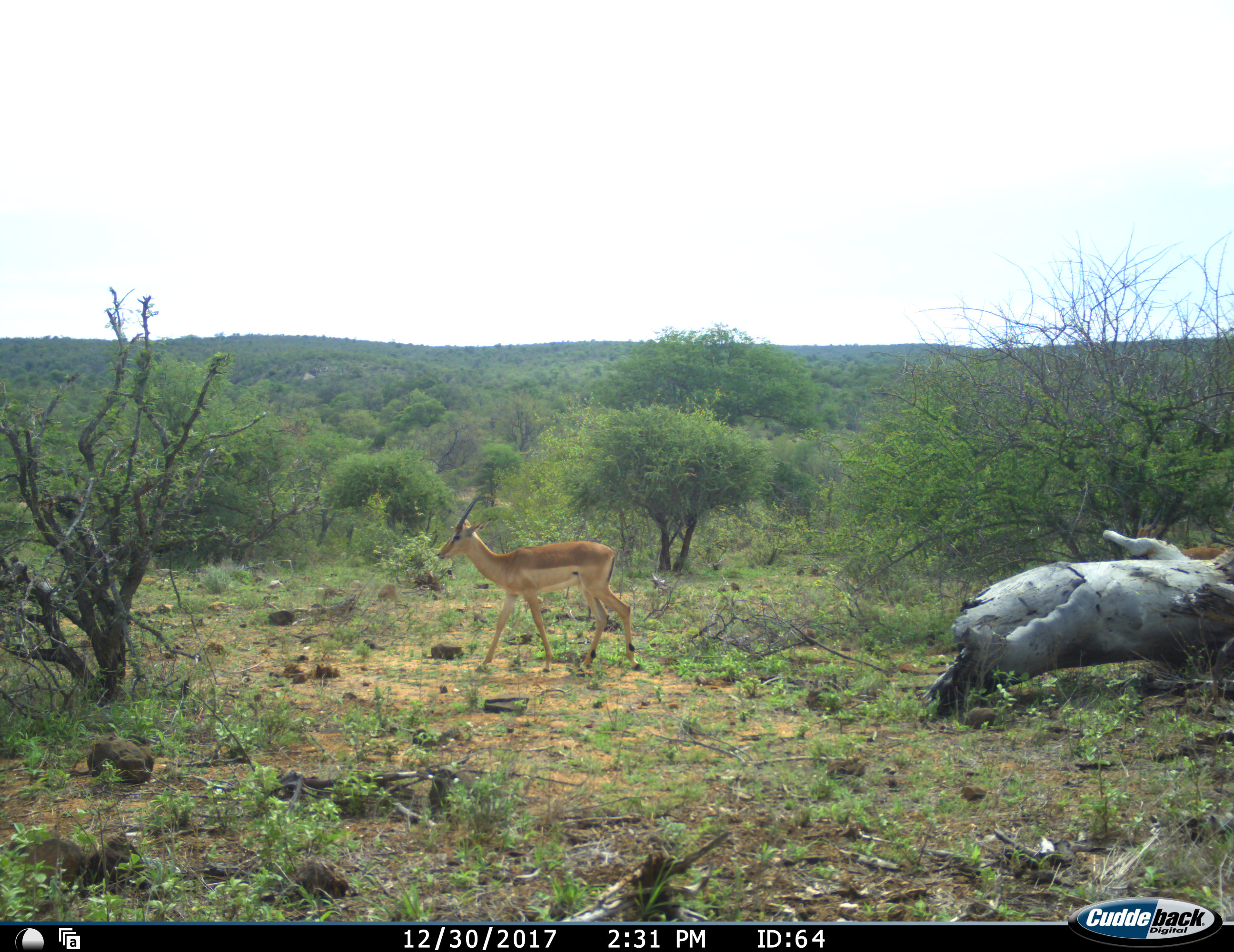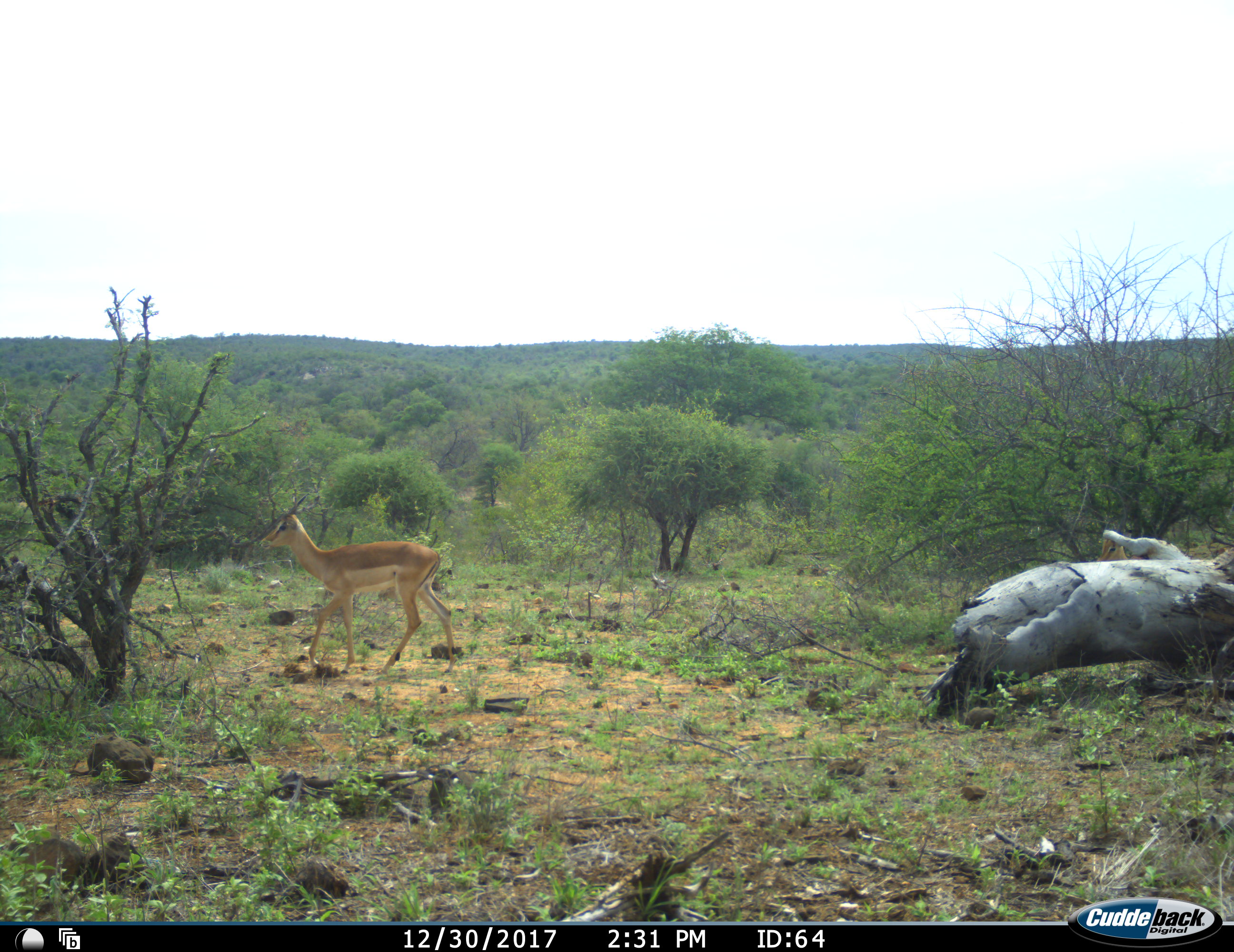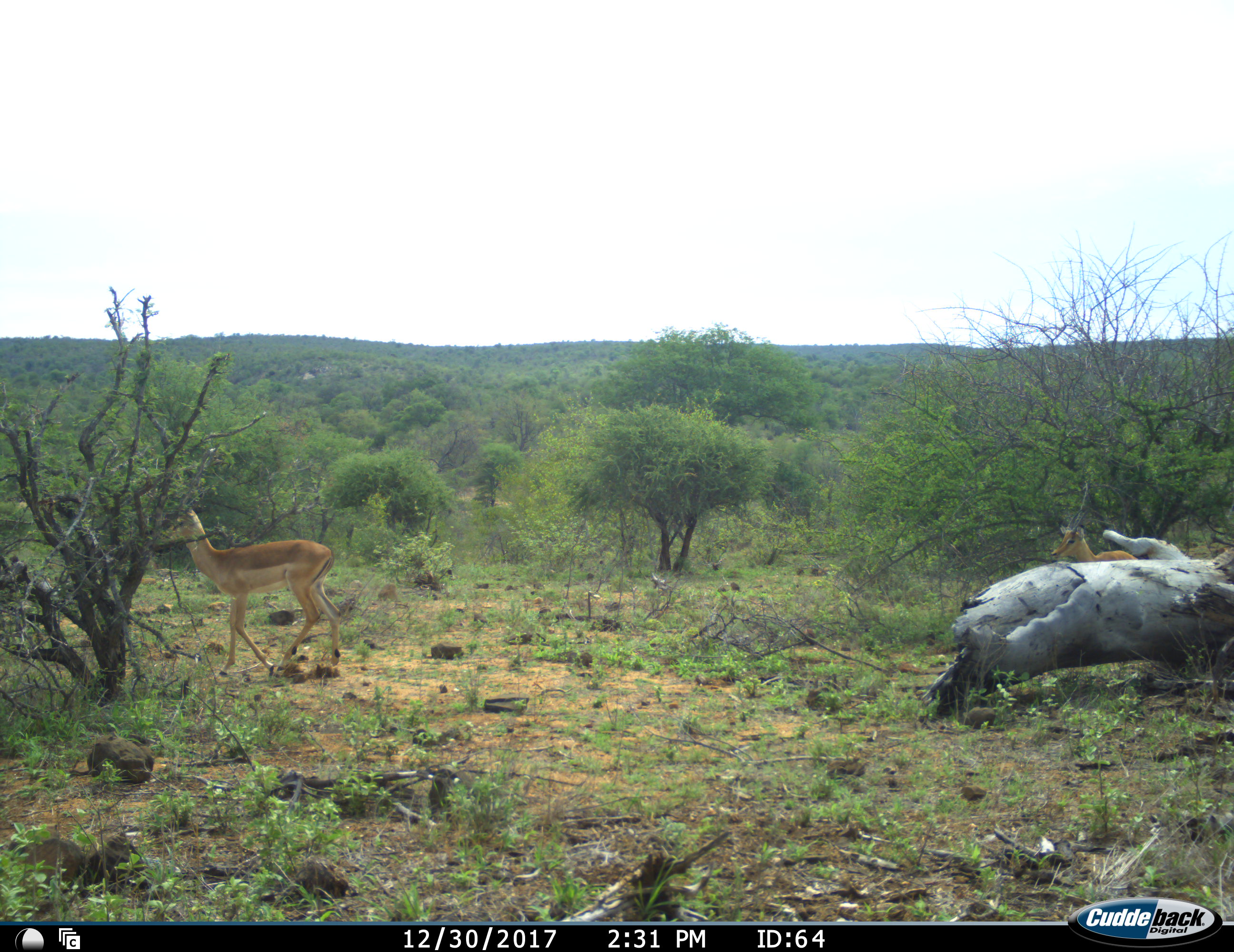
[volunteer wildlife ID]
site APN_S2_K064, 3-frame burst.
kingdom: Animalia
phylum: Chordata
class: Mammalia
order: Artiodactyla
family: Bovidae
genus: Aepyceros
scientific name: Aepyceros melampus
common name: impala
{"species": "impala (Aepyceros melampus)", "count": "1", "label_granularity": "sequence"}